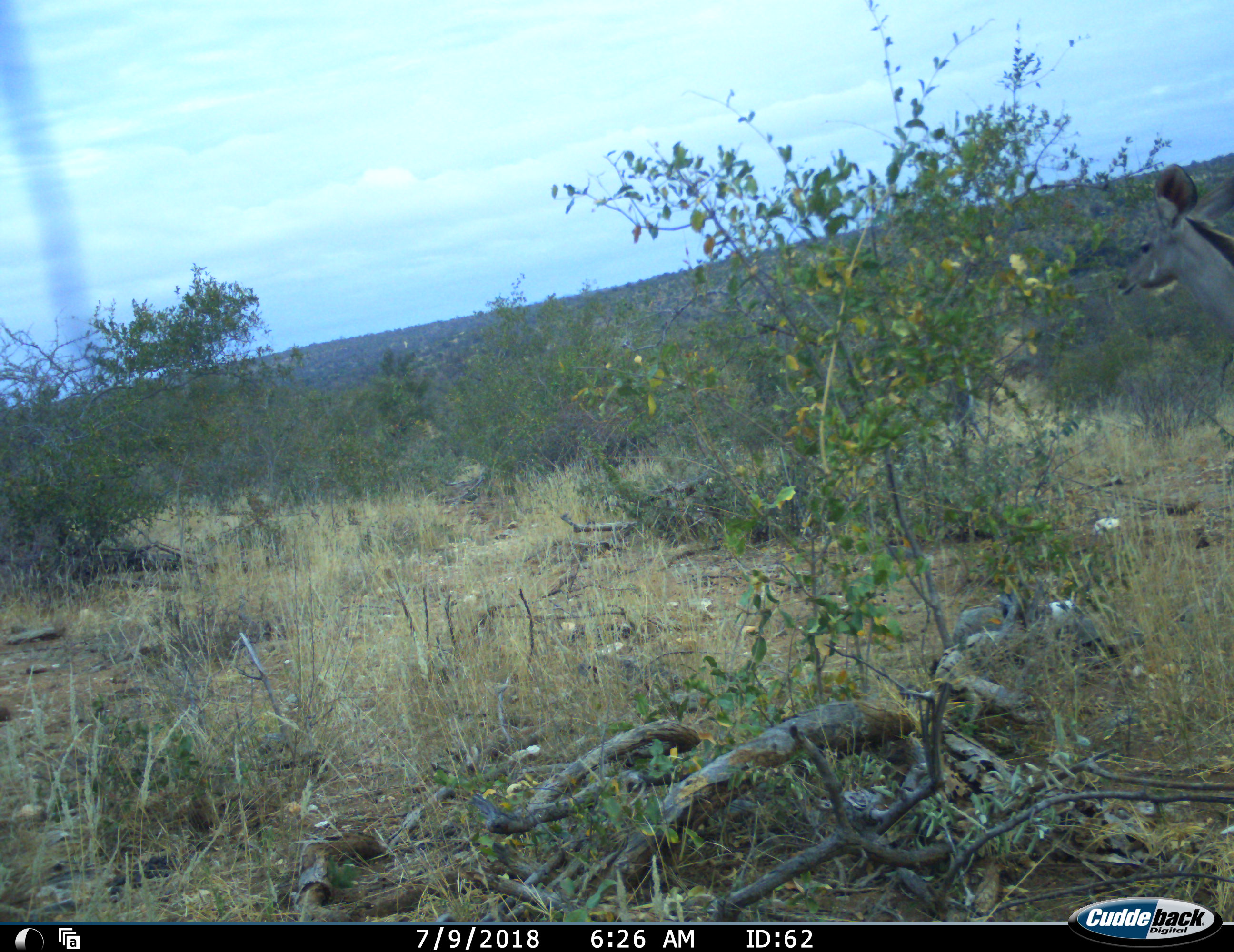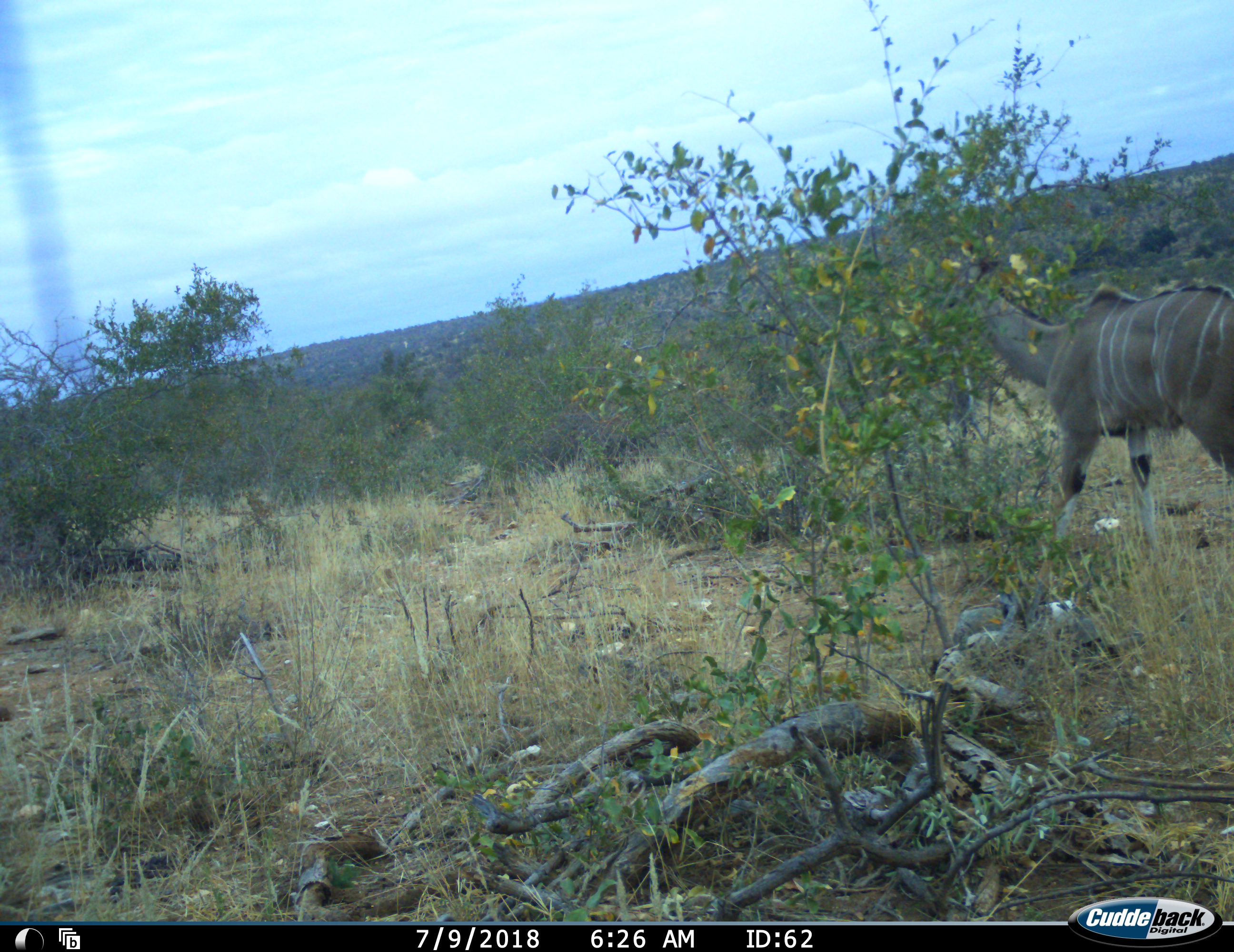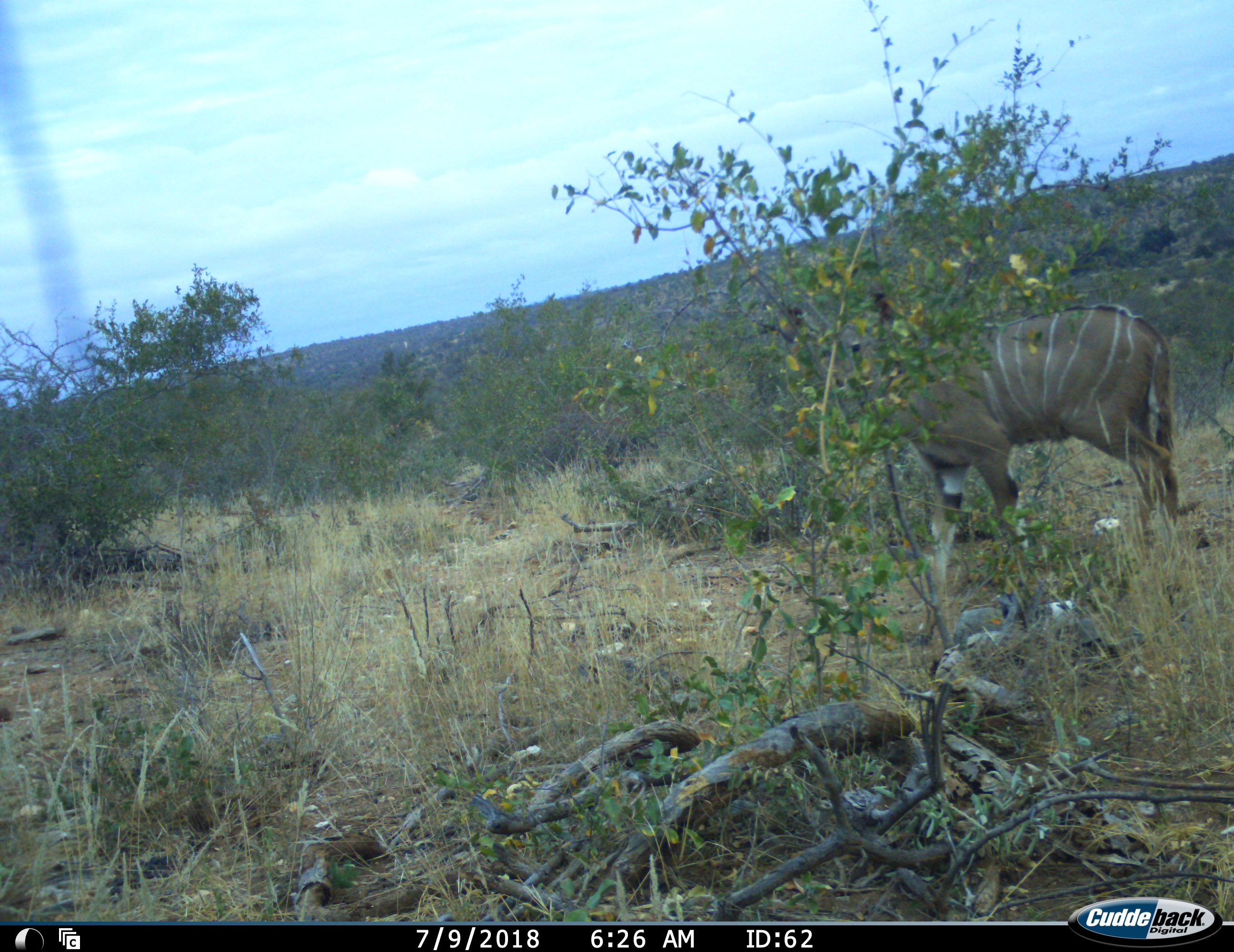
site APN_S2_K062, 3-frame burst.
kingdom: Animalia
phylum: Chordata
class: Mammalia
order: Artiodactyla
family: Bovidae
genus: Tragelaphus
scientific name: Tragelaphus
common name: kudu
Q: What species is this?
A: Kudu (Tragelaphus).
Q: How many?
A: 1.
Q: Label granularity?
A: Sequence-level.